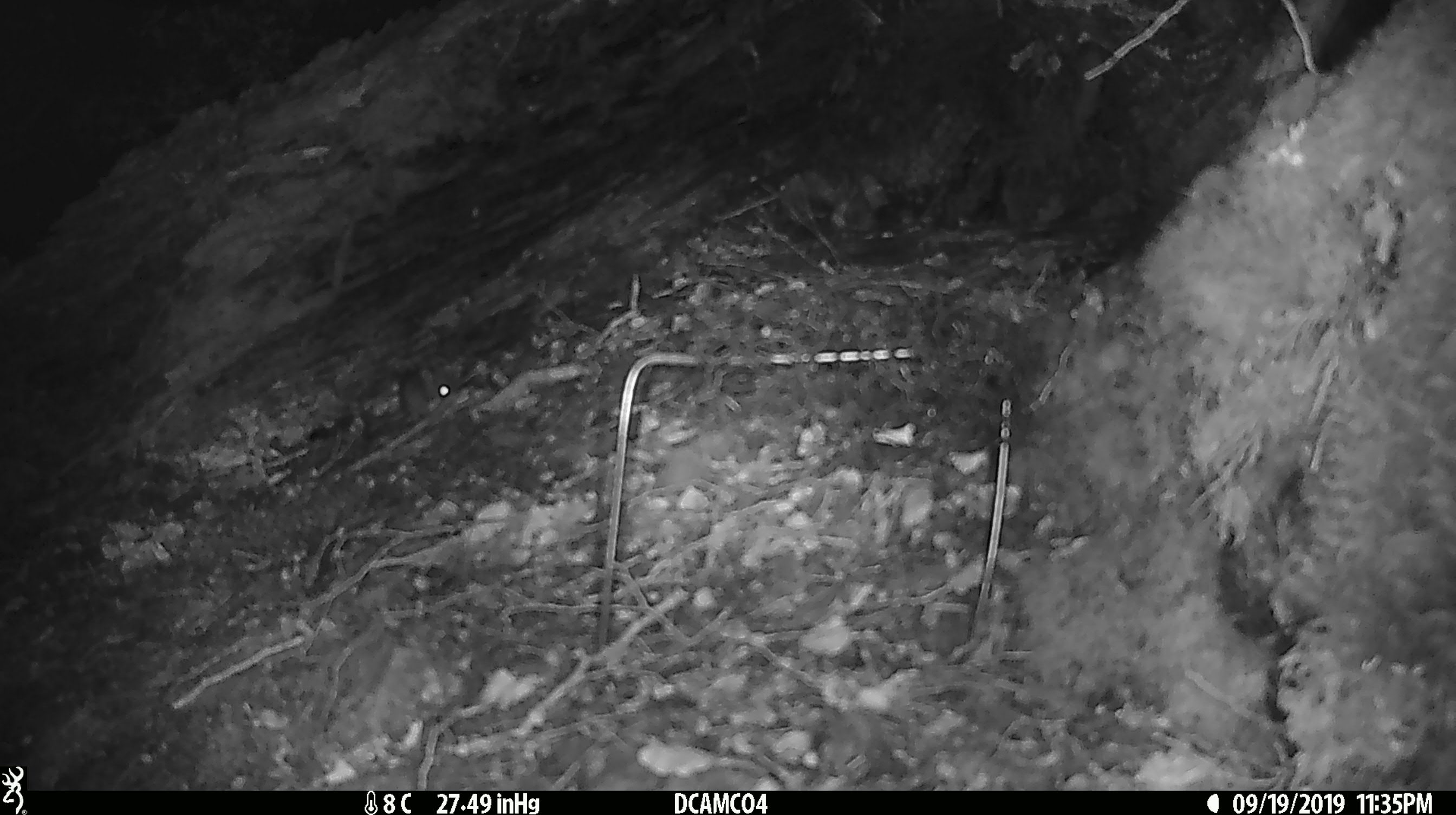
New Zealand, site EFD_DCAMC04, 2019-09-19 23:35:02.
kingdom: Animalia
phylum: Chordata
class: Mammalia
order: Rodentia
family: Muridae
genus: Mus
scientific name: Mus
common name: mouse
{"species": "mouse (Mus)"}